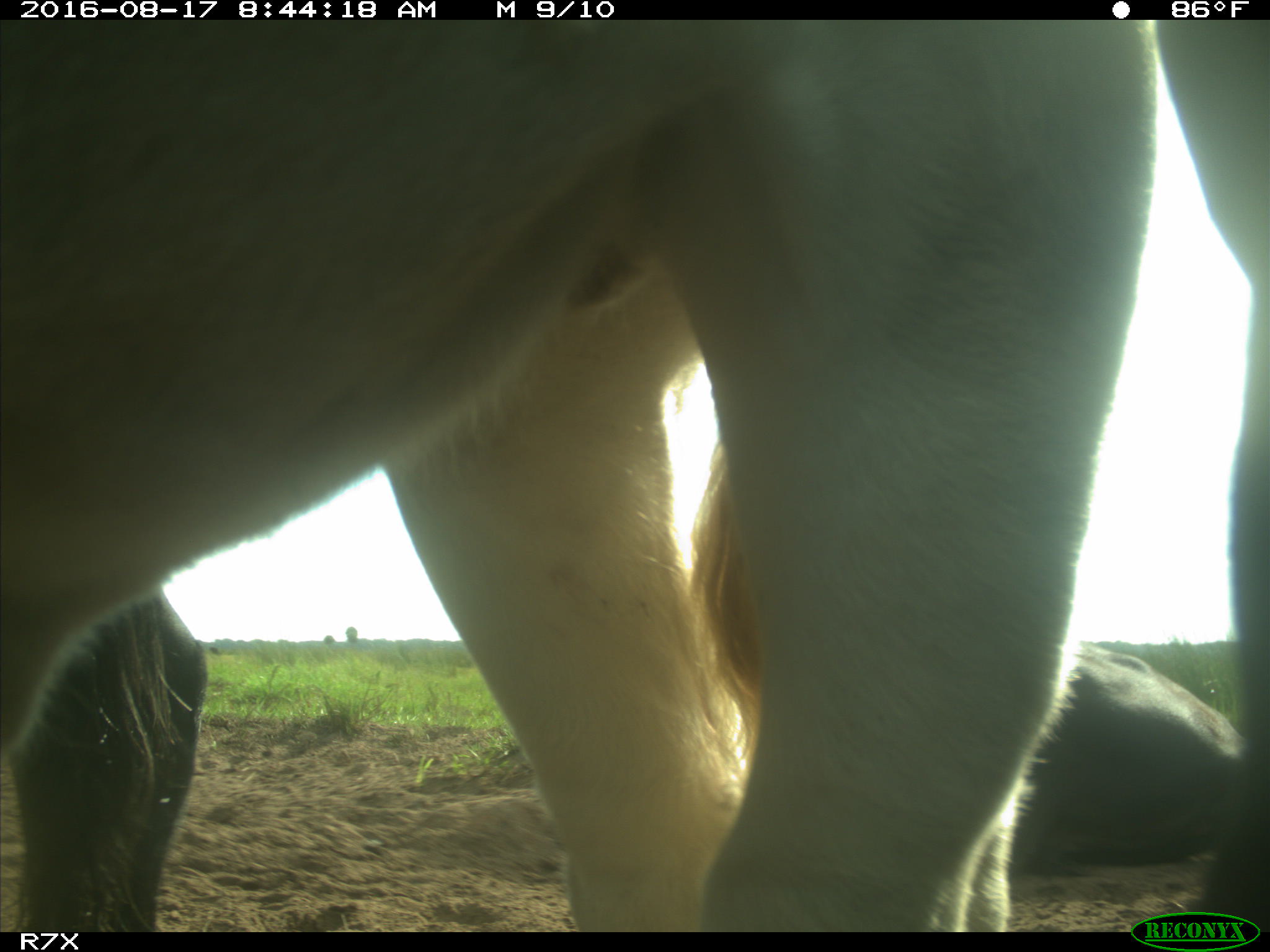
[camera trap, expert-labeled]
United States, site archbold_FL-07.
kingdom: Animalia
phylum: Chordata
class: Mammalia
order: Artiodactyla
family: Bovidae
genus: Bos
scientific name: Bos taurus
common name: domestic cow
Bos taurus (domestic cow).